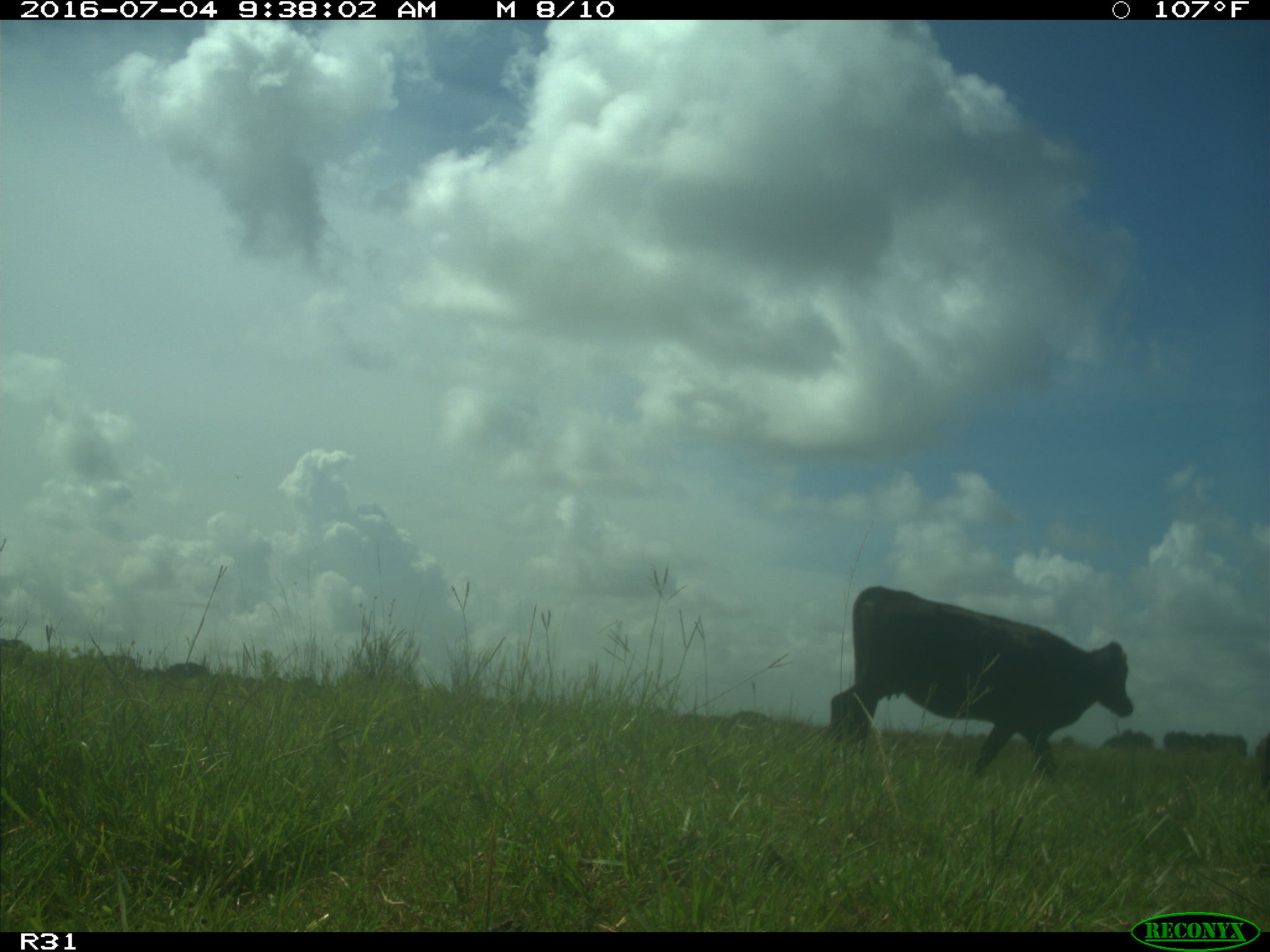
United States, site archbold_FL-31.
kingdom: Animalia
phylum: Chordata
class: Mammalia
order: Artiodactyla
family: Bovidae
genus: Bos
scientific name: Bos taurus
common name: domestic cow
Bos taurus (domestic cow).